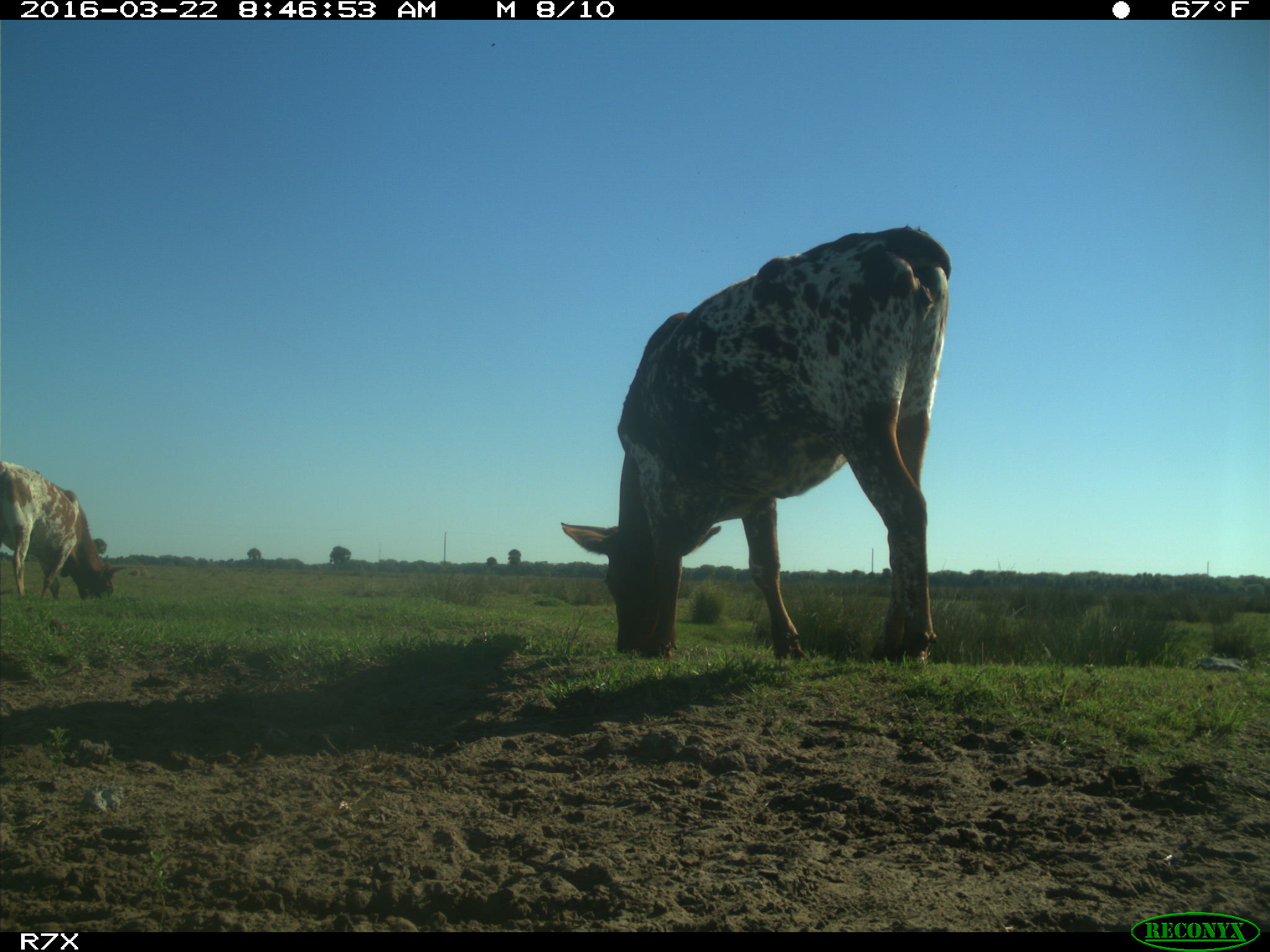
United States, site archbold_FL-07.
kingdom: Animalia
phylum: Chordata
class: Mammalia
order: Artiodactyla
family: Bovidae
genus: Bos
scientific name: Bos taurus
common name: domestic cow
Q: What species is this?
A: Bos taurus (domestic cow).